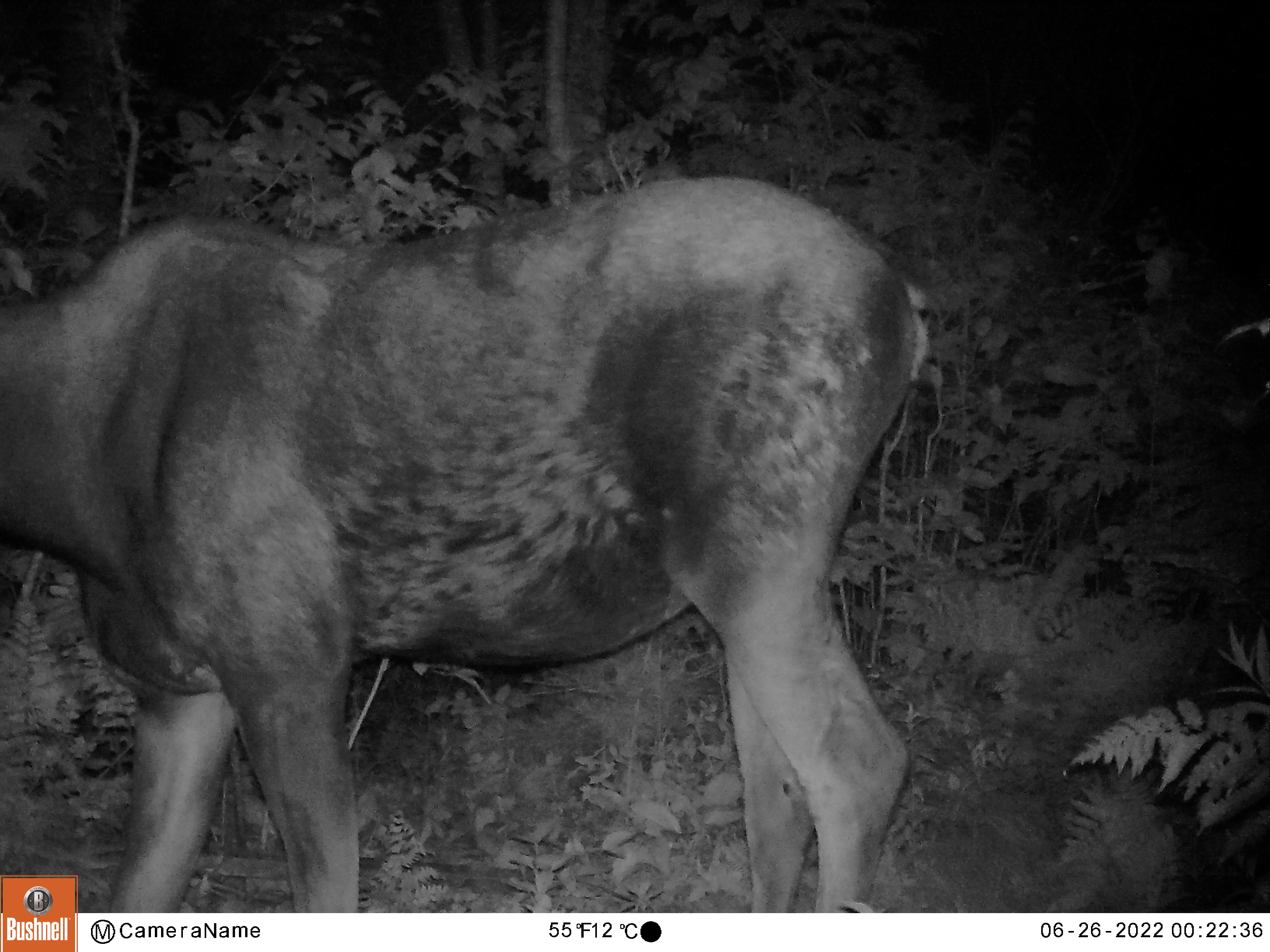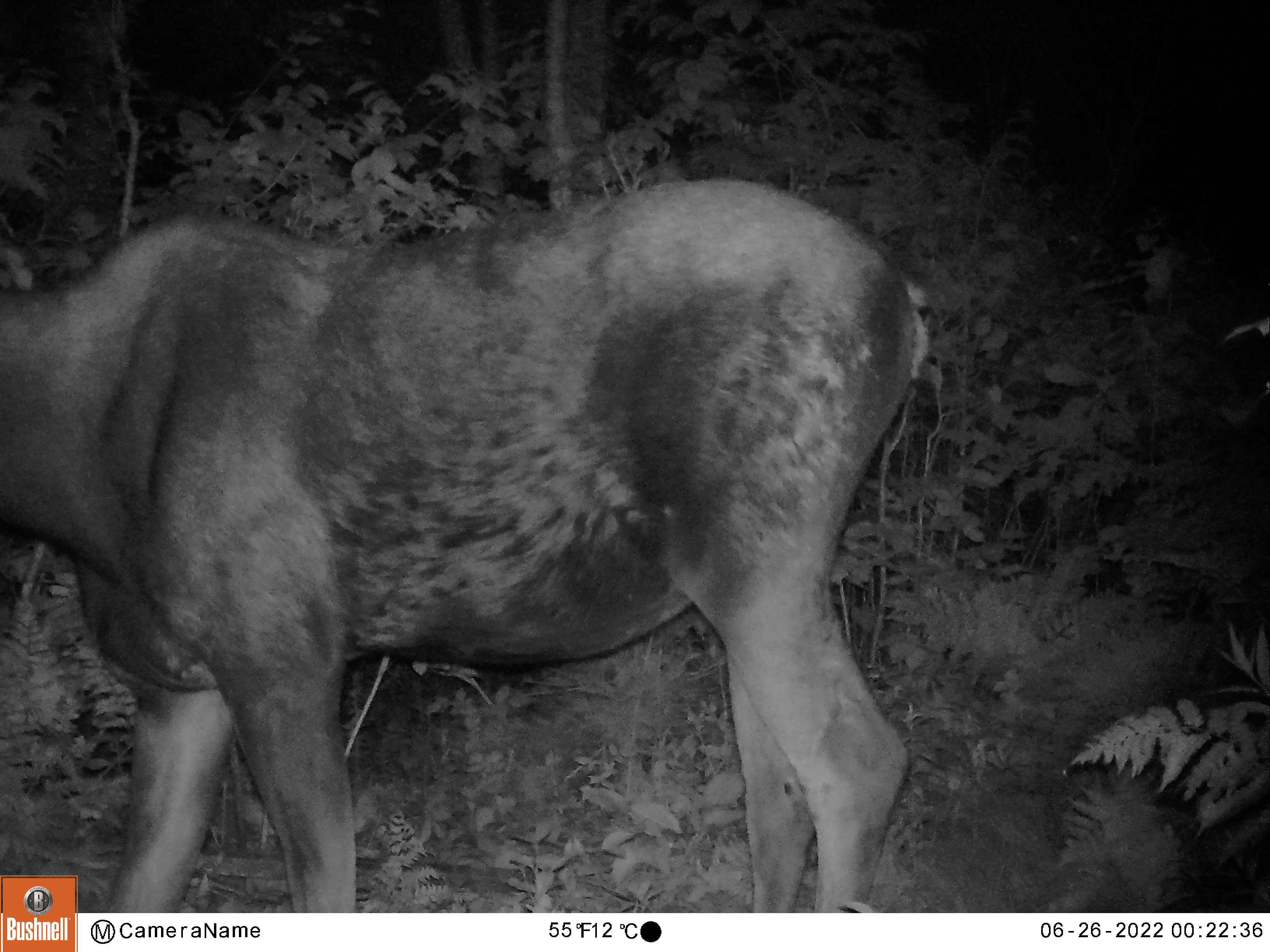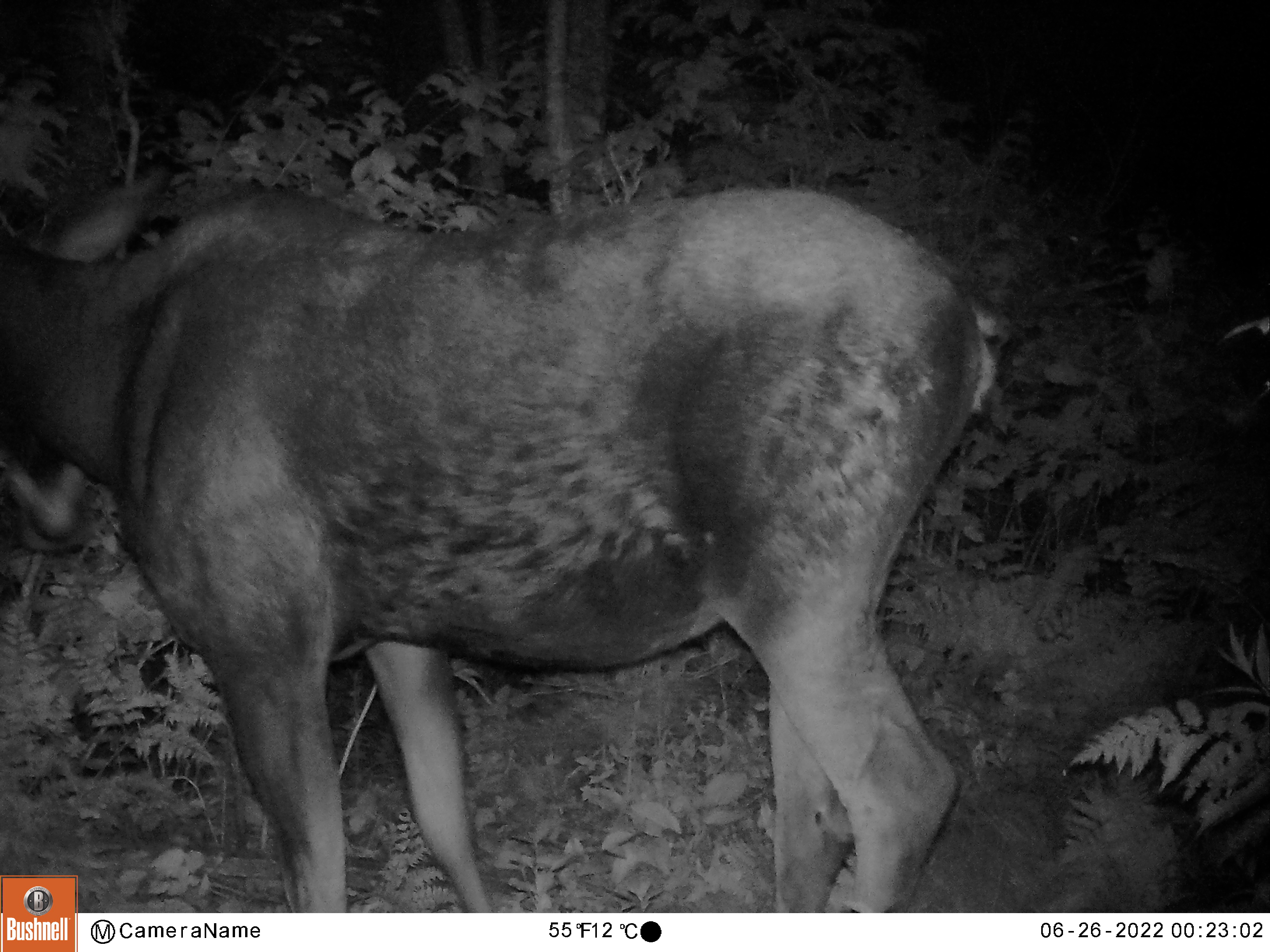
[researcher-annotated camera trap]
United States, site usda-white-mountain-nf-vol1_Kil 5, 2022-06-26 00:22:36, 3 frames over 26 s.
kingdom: Animalia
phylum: Chordata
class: Mammalia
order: Artiodactyla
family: Cervidae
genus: Alces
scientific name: Alces alces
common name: moose